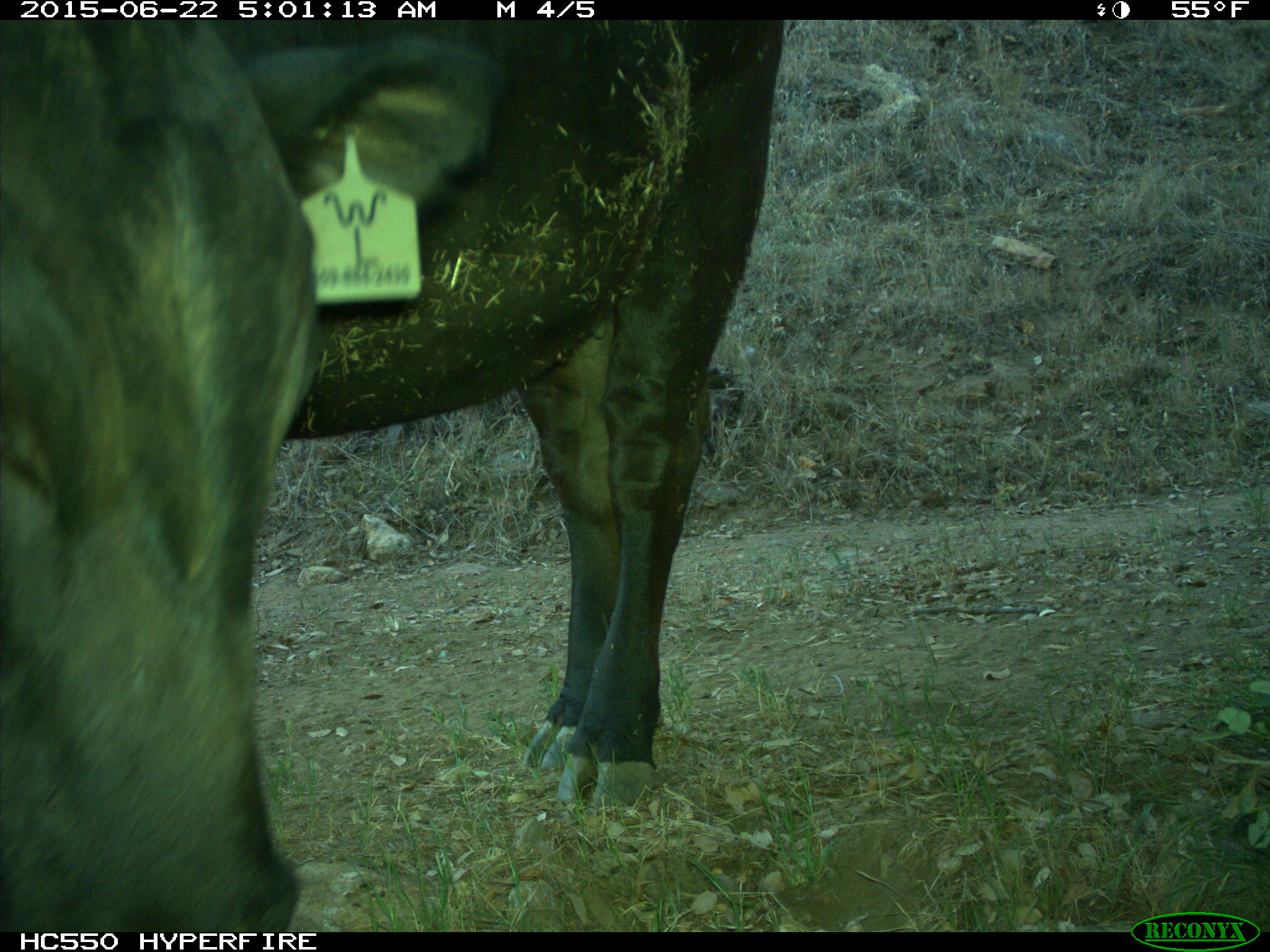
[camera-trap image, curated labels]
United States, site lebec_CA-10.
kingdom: Animalia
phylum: Chordata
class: Mammalia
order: Artiodactyla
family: Bovidae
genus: Bos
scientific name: Bos taurus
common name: domestic cow